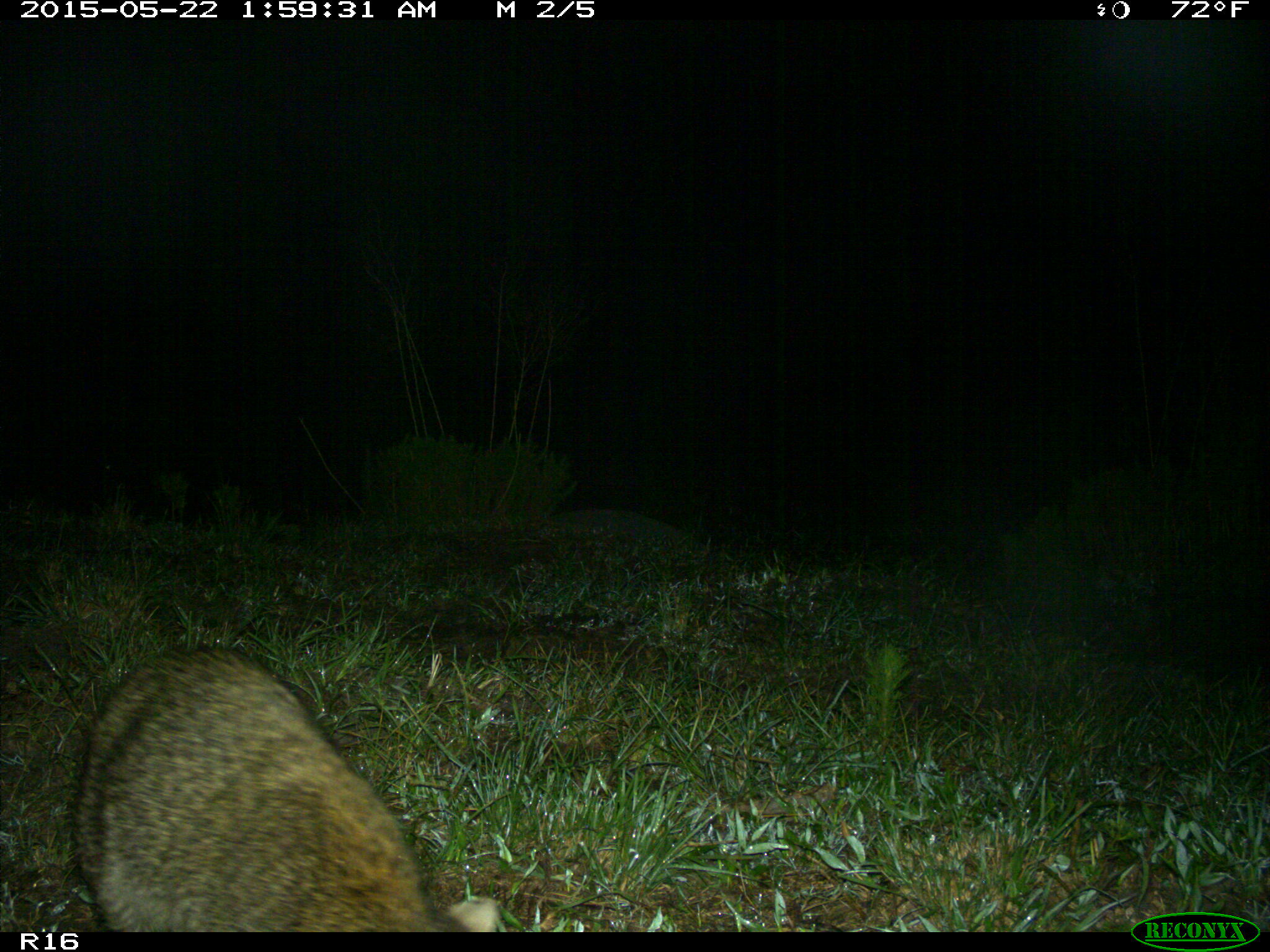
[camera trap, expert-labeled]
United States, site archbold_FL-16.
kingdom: Animalia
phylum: Chordata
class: Mammalia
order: Carnivora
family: Procyonidae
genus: Procyon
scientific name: Procyon lotor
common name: common raccoon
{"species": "Procyon lotor (common raccoon)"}